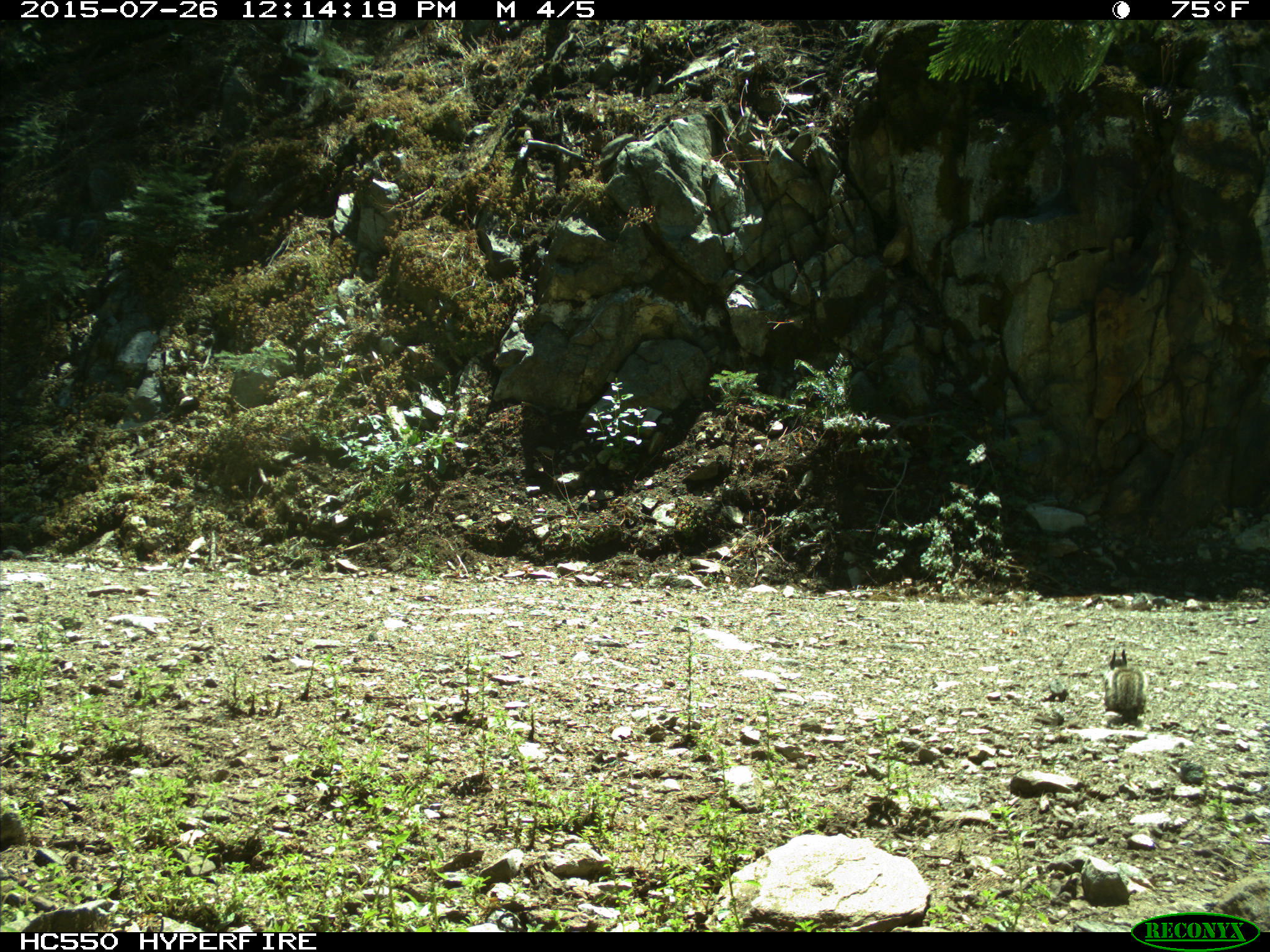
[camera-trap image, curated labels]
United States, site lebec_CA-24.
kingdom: Animalia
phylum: Chordata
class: Mammalia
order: Rodentia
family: Sciuridae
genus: Otospermophilus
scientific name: Otospermophilus beecheyi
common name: california ground squirrel